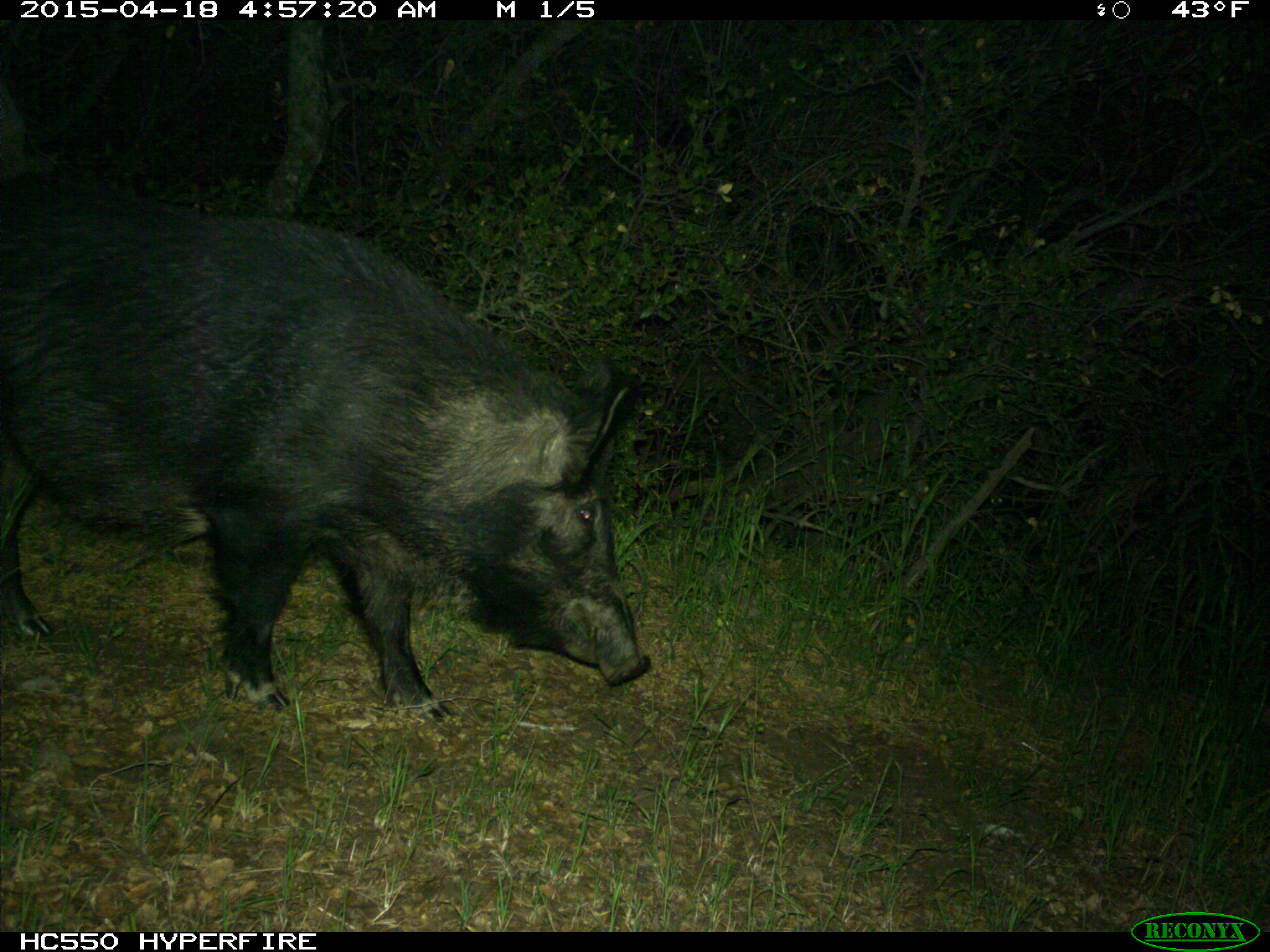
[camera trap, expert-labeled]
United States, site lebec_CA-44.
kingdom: Animalia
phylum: Chordata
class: Mammalia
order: Artiodactyla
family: Suidae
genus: Sus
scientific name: Sus scrofa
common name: wild boar